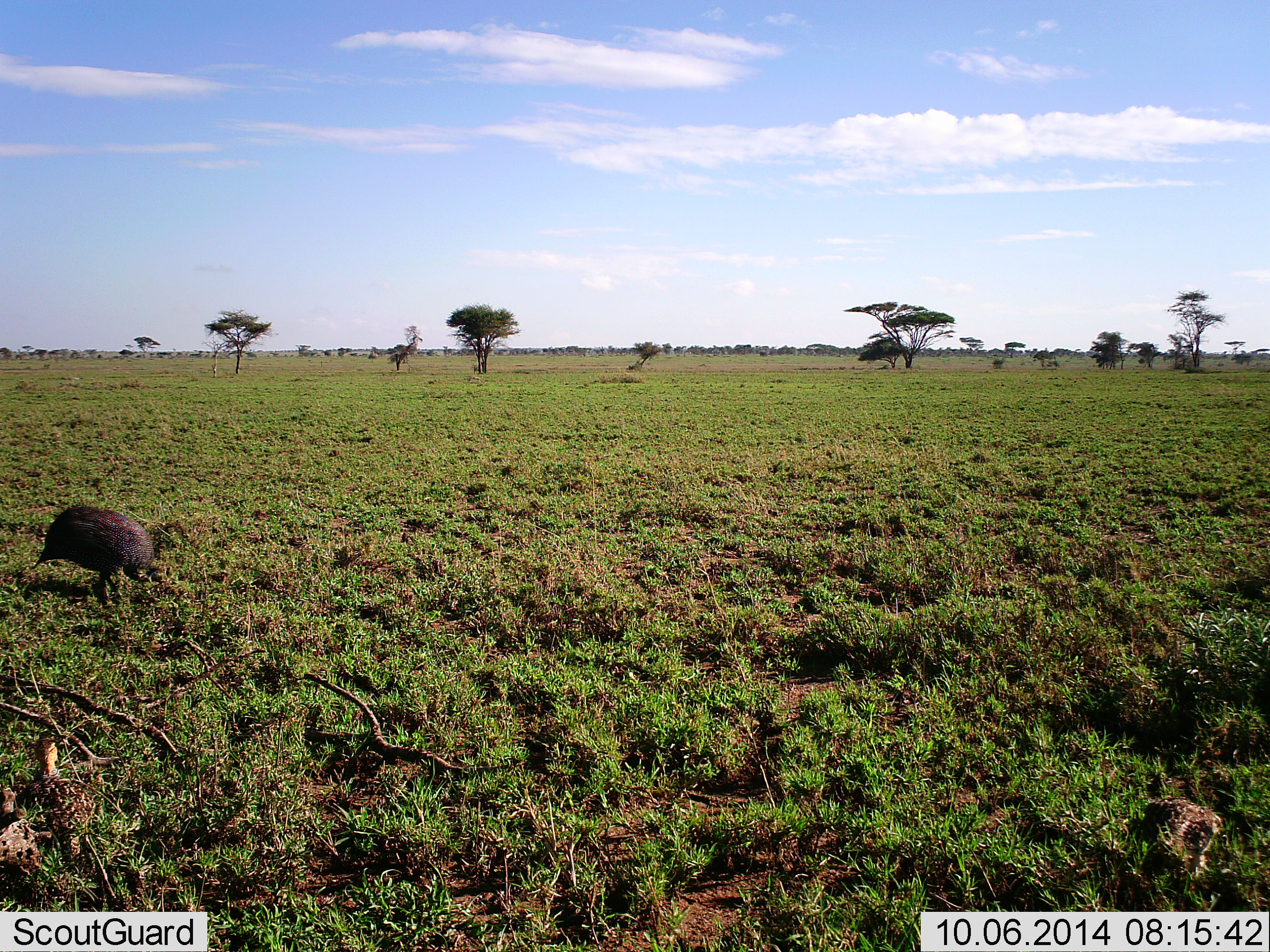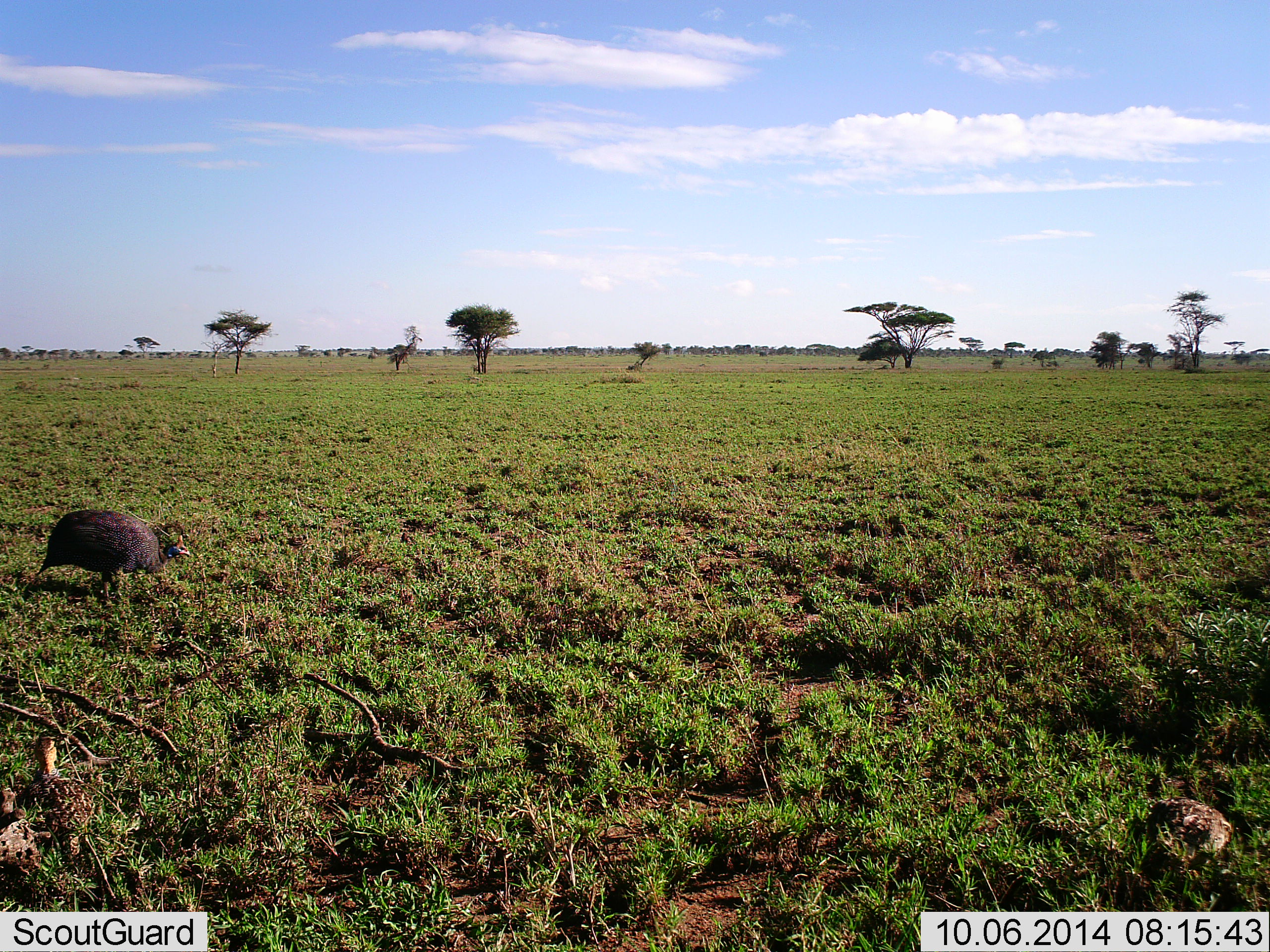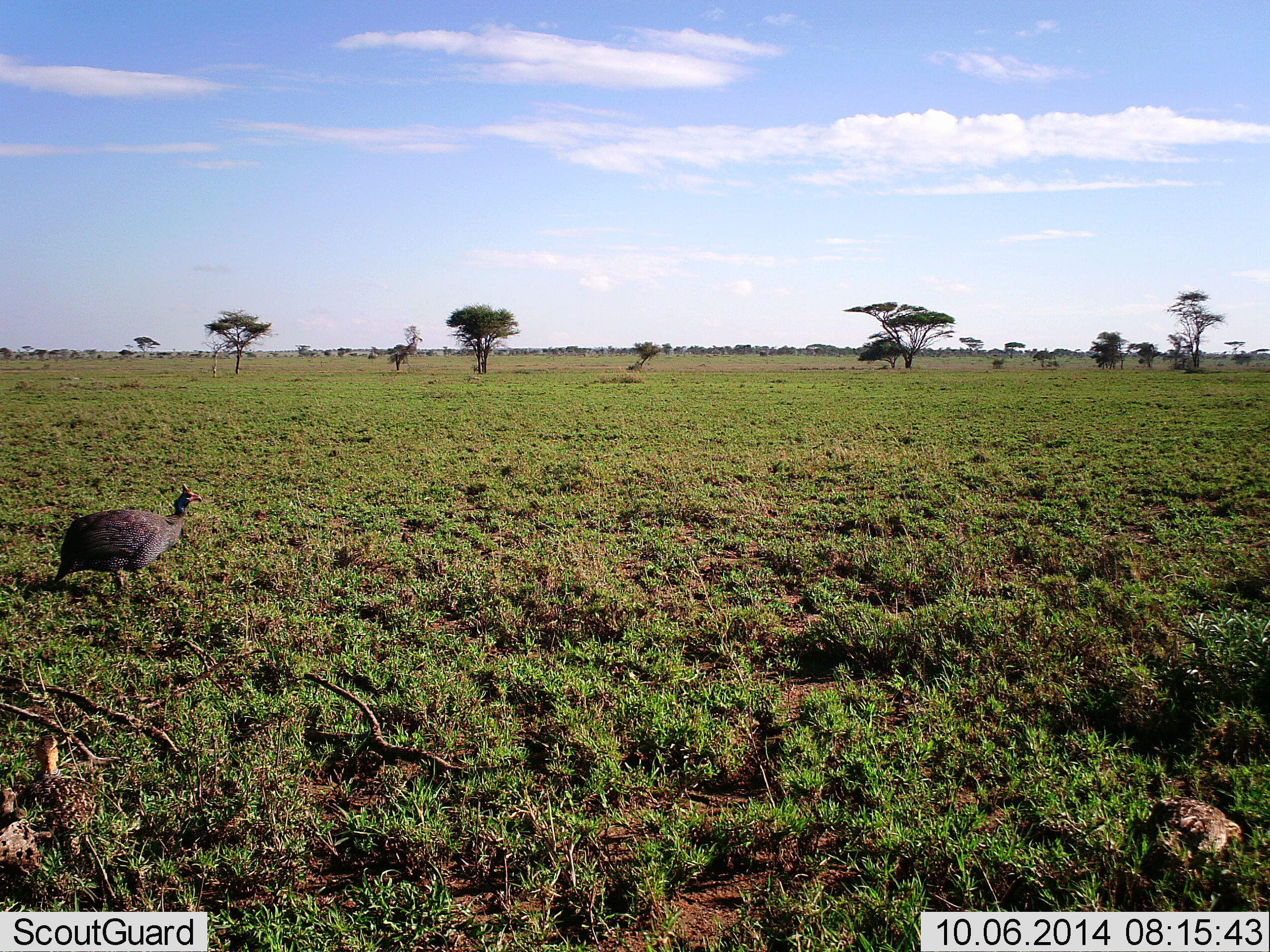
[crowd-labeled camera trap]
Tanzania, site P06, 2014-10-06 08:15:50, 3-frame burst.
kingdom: Animalia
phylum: Chordata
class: Aves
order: Galliformes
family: Numididae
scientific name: Numididae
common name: guinea fowl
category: guineafowl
Guineafowl (guinea fowl) (Numididae), count 2. Behavior (volunteer vote fractions): standing 31%, resting 0%, moving 8%, interacting 0%. Young present (vote fraction): 23%. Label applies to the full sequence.